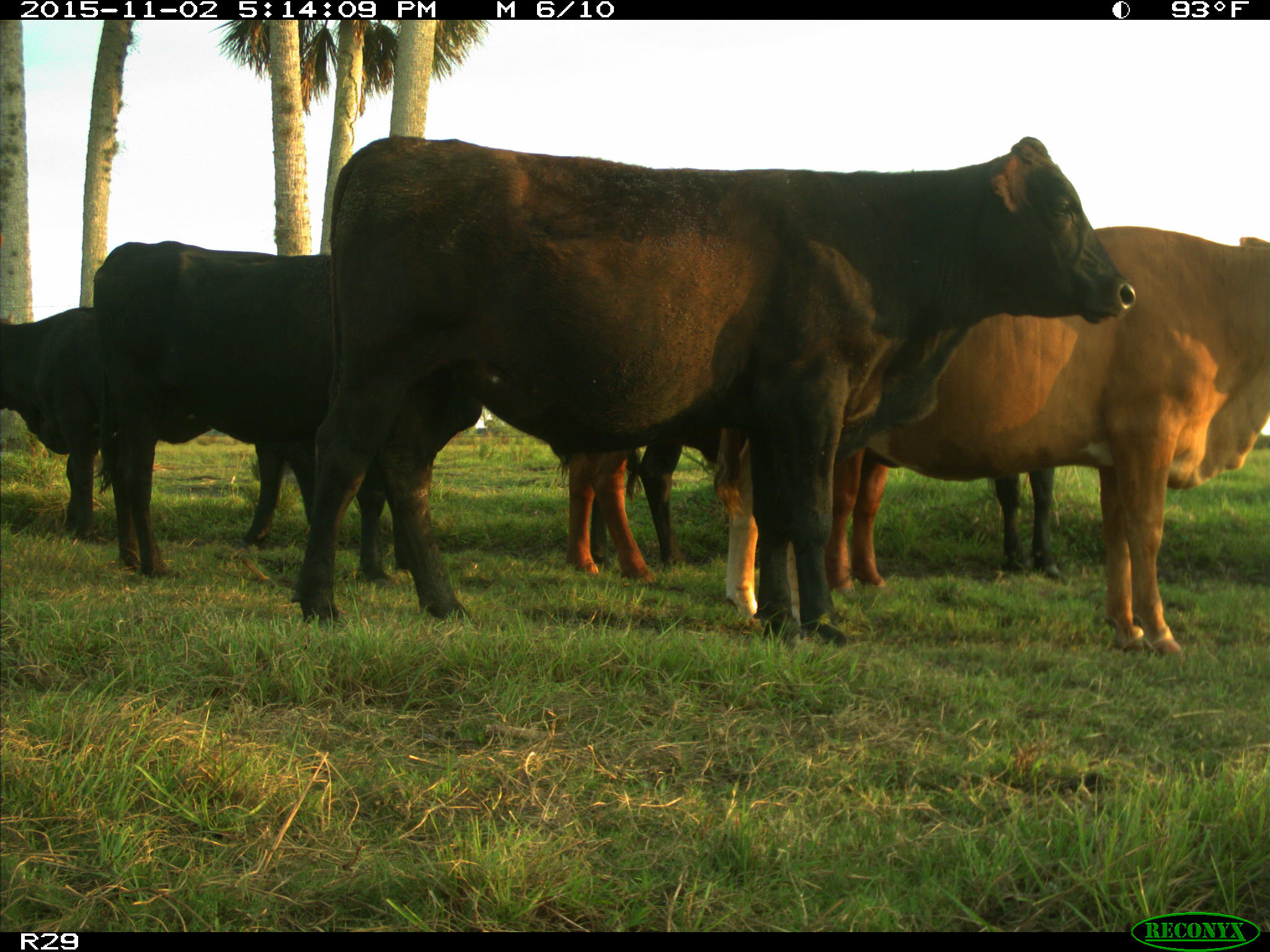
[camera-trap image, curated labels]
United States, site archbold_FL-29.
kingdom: Animalia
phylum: Chordata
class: Mammalia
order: Artiodactyla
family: Bovidae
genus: Bos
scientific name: Bos taurus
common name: domestic cow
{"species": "Bos taurus (domestic cow)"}